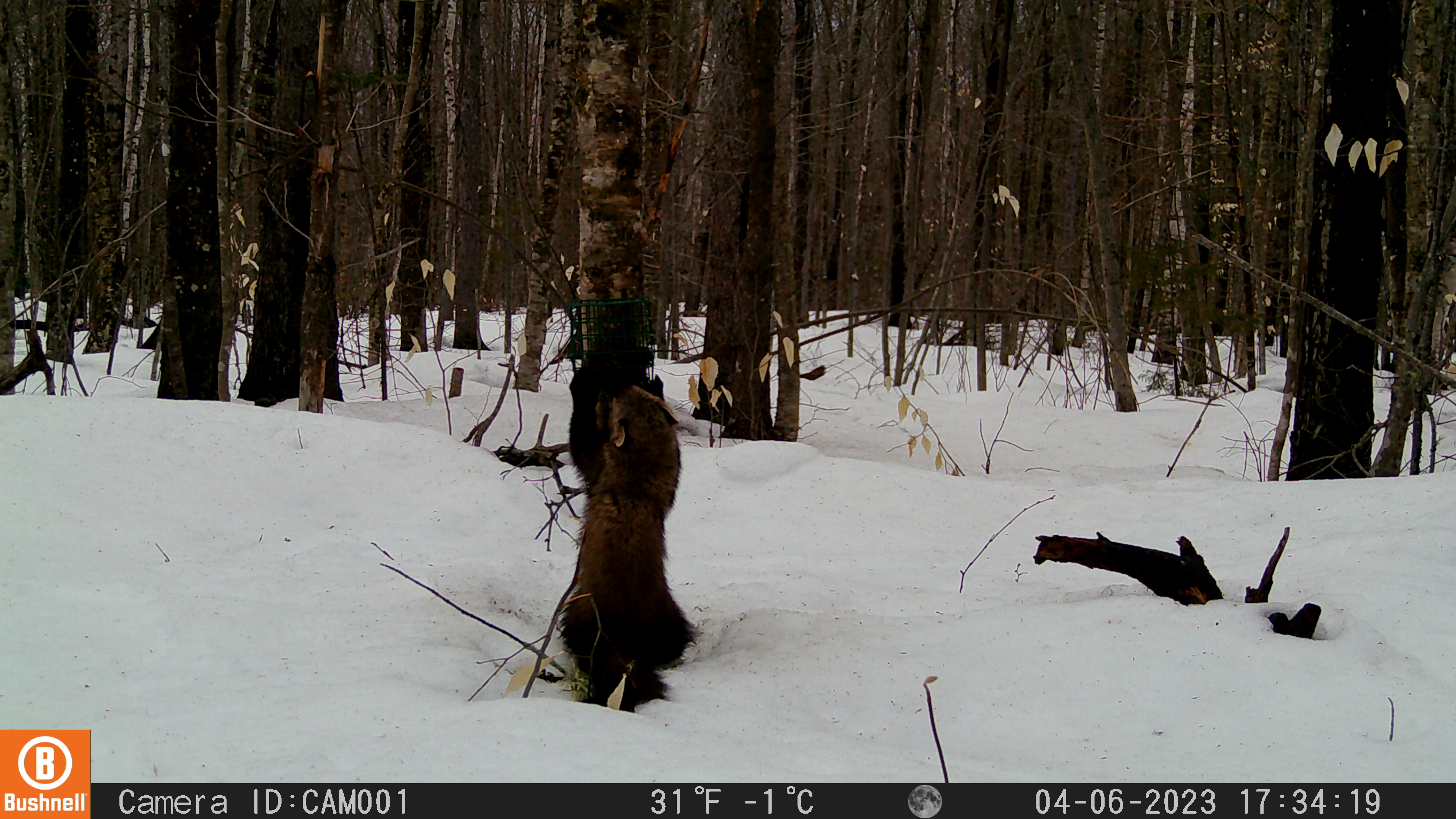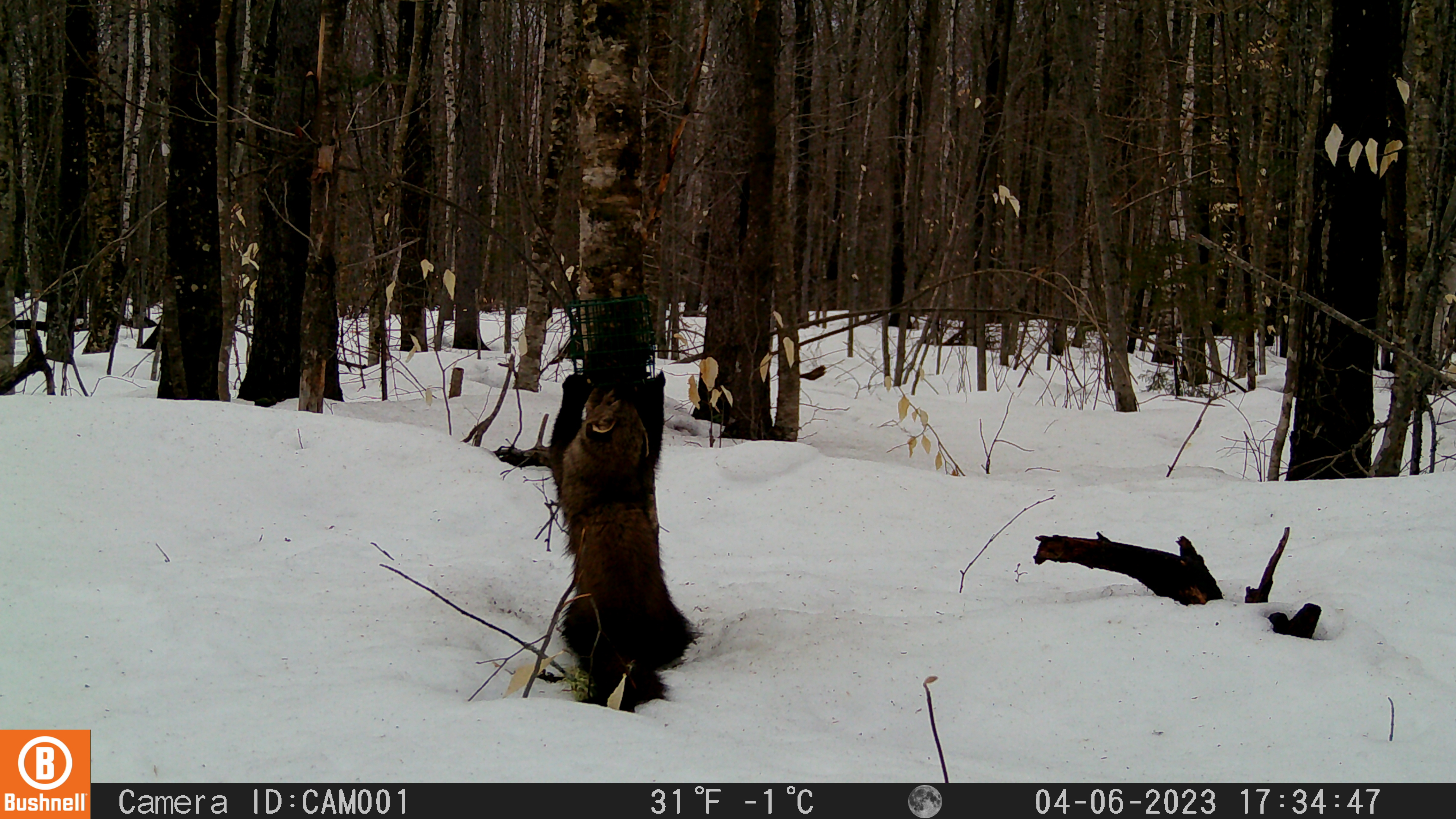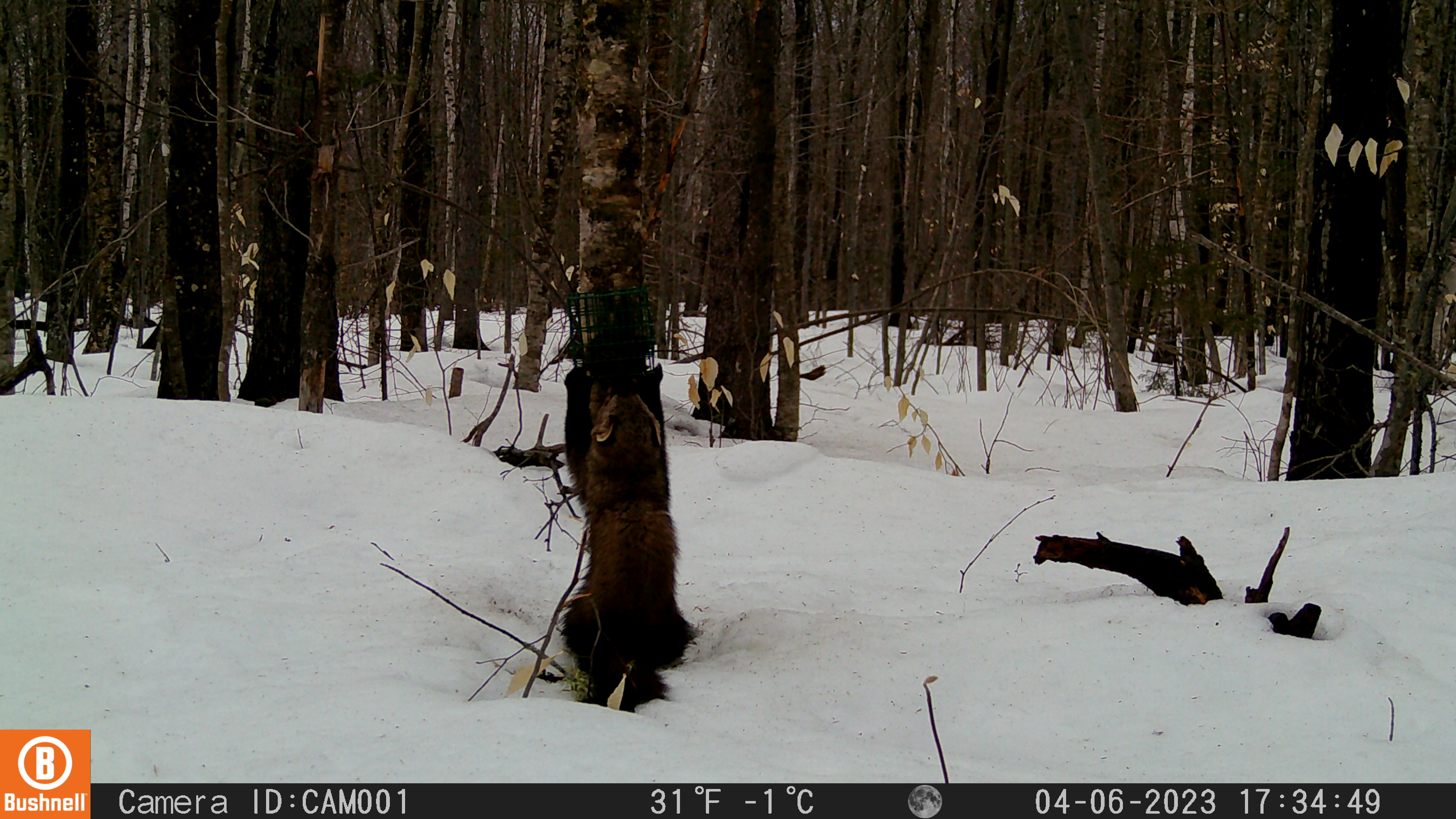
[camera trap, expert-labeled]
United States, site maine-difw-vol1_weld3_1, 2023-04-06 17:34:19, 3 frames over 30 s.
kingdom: Animalia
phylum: Chordata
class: Mammalia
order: Carnivora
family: Mustelidae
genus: Pekania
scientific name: Pekania pennanti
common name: fisher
Fisher (Pekania pennanti).